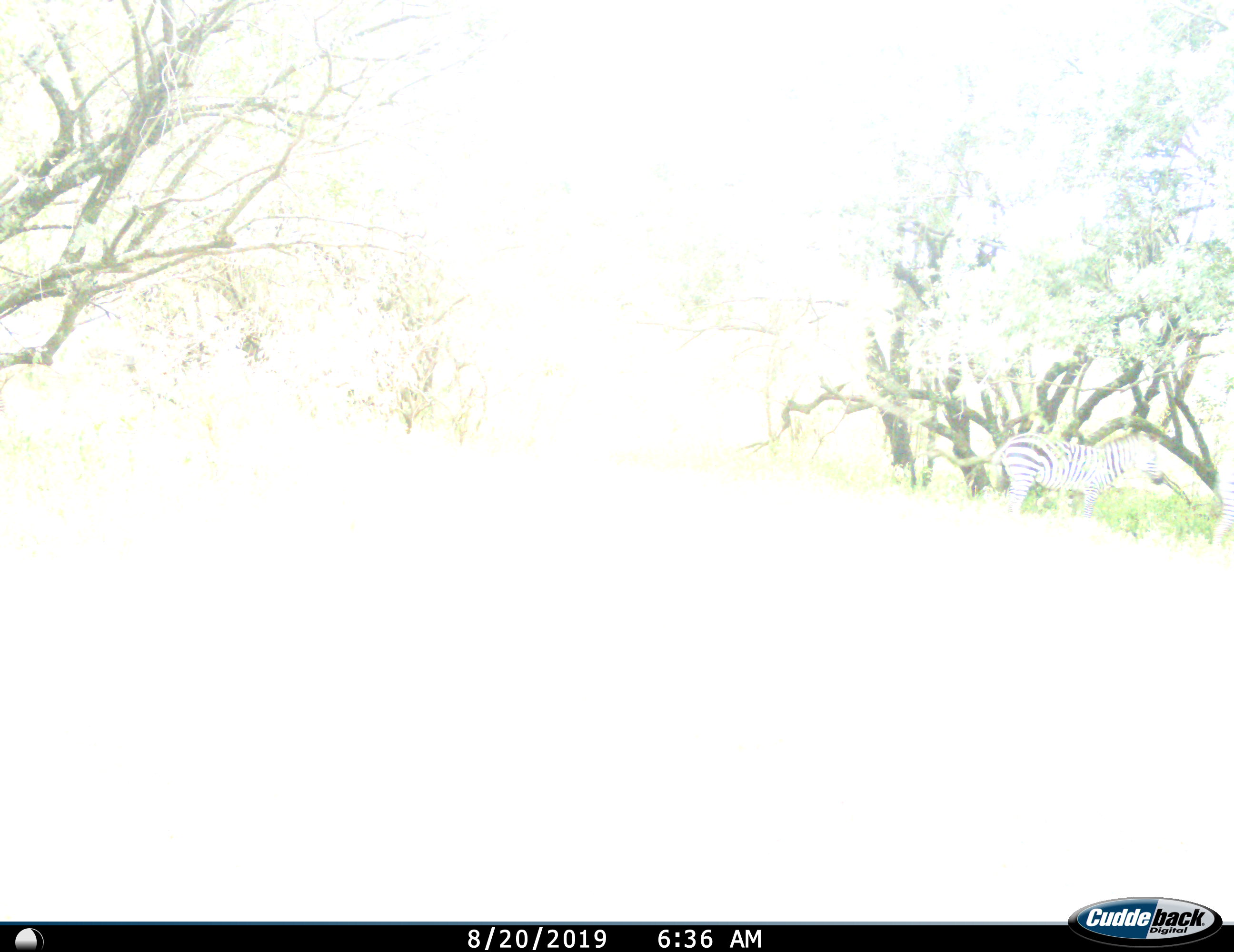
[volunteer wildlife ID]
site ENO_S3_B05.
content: unidentified animal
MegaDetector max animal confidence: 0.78